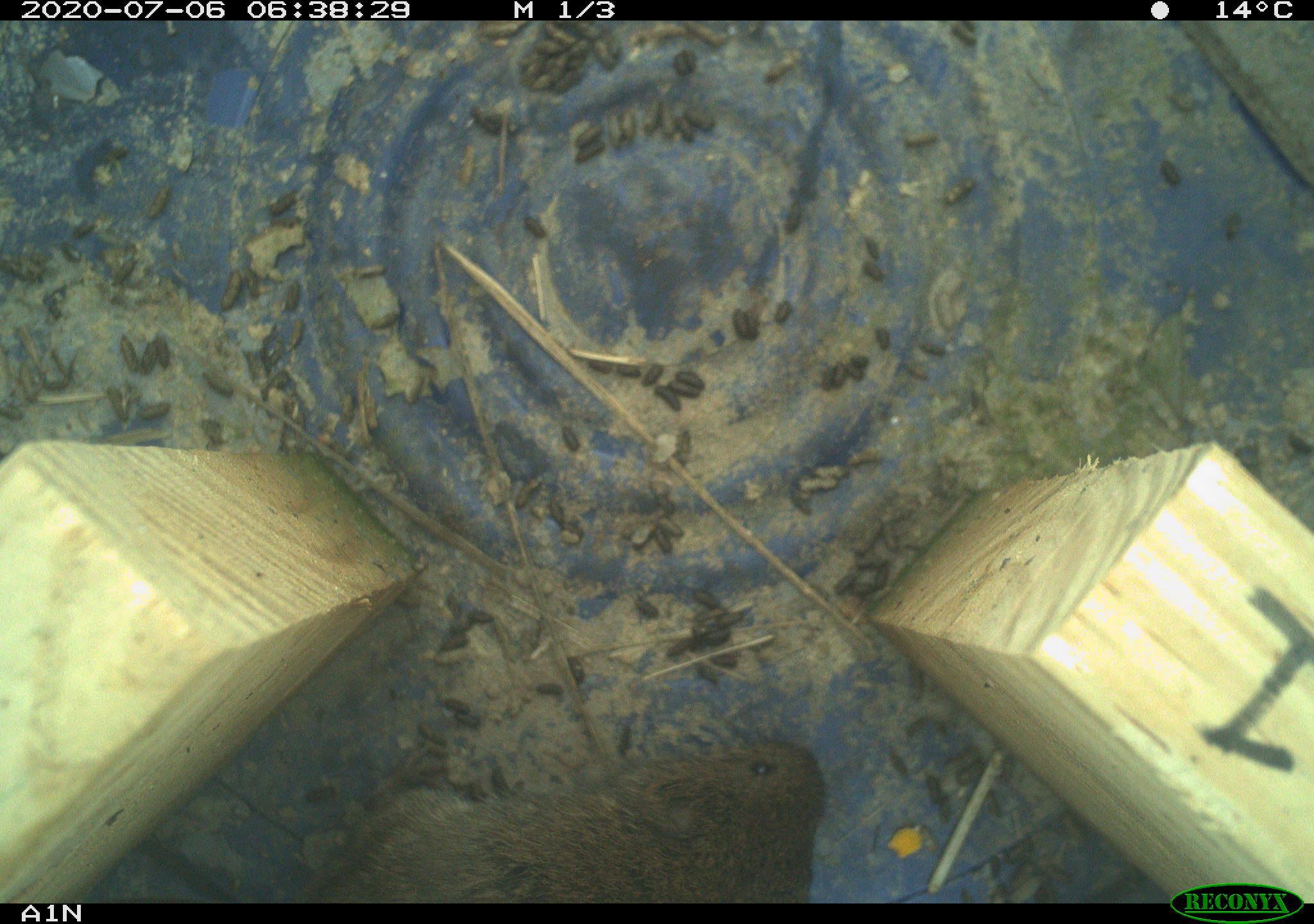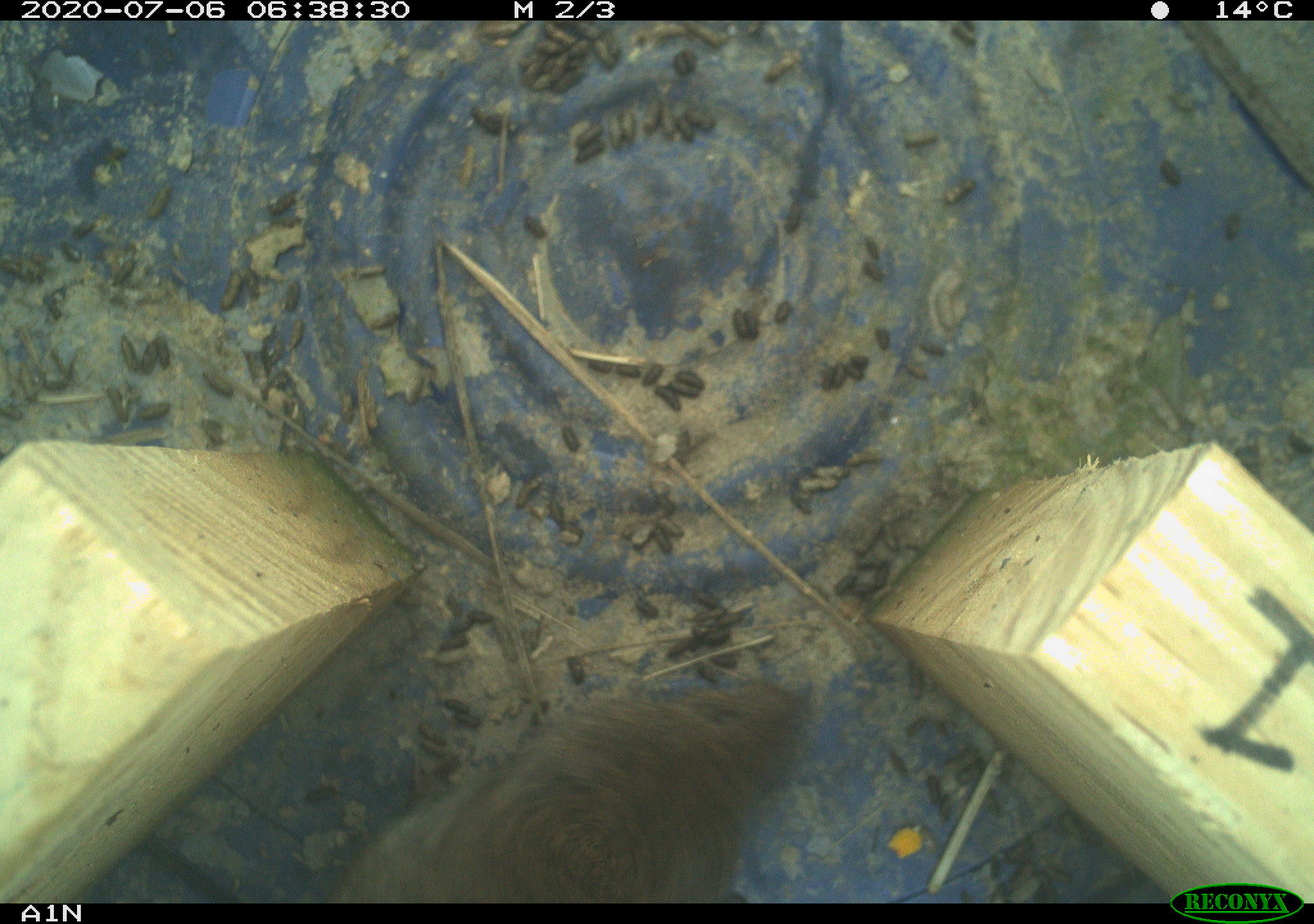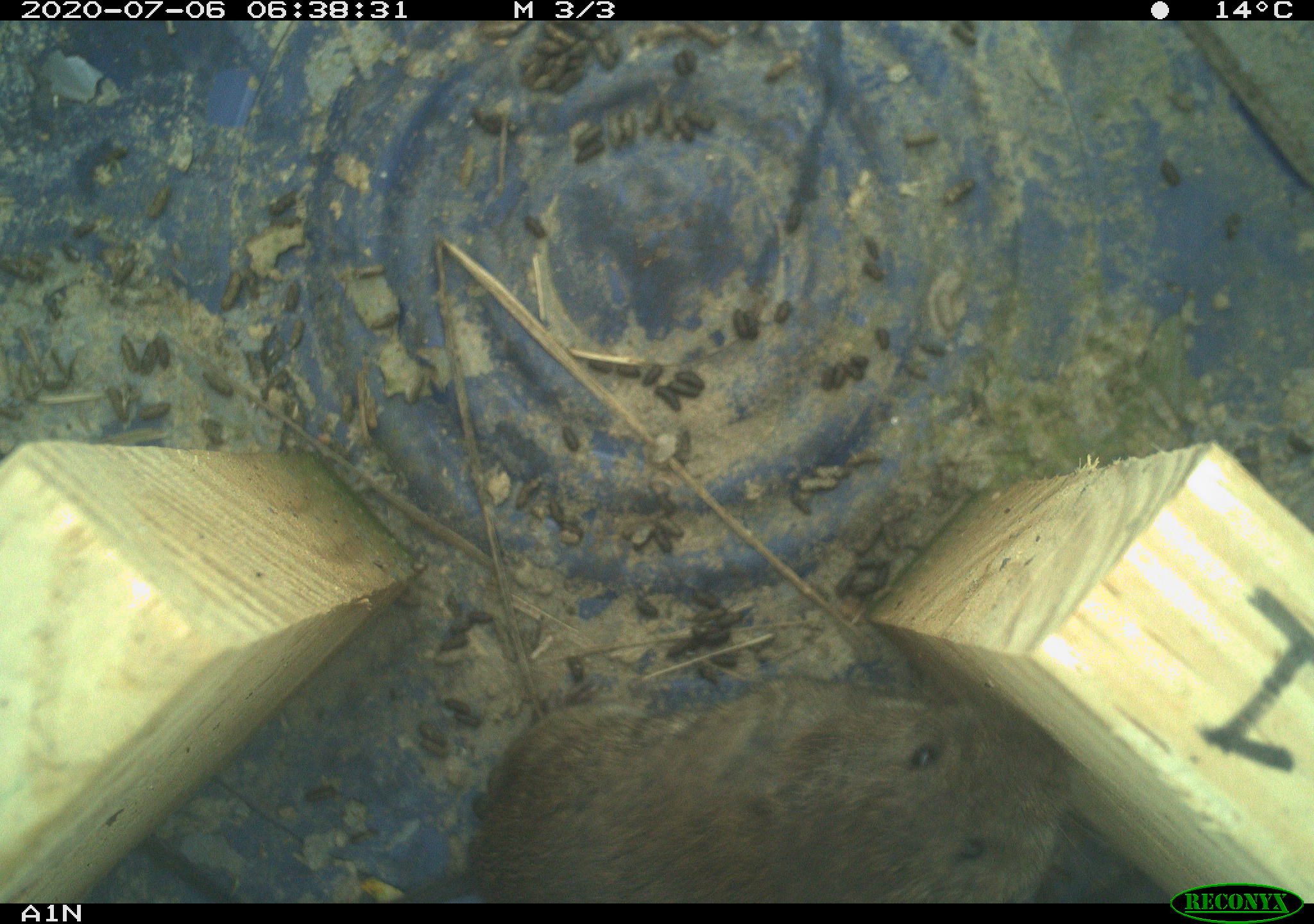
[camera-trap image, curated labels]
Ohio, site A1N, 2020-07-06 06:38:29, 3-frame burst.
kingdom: Animalia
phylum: Chordata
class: Mammalia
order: Rodentia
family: Cricetidae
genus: Microtus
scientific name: Microtus pennsylvanicus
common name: meadow vole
Meadow vole (Microtus pennsylvanicus).